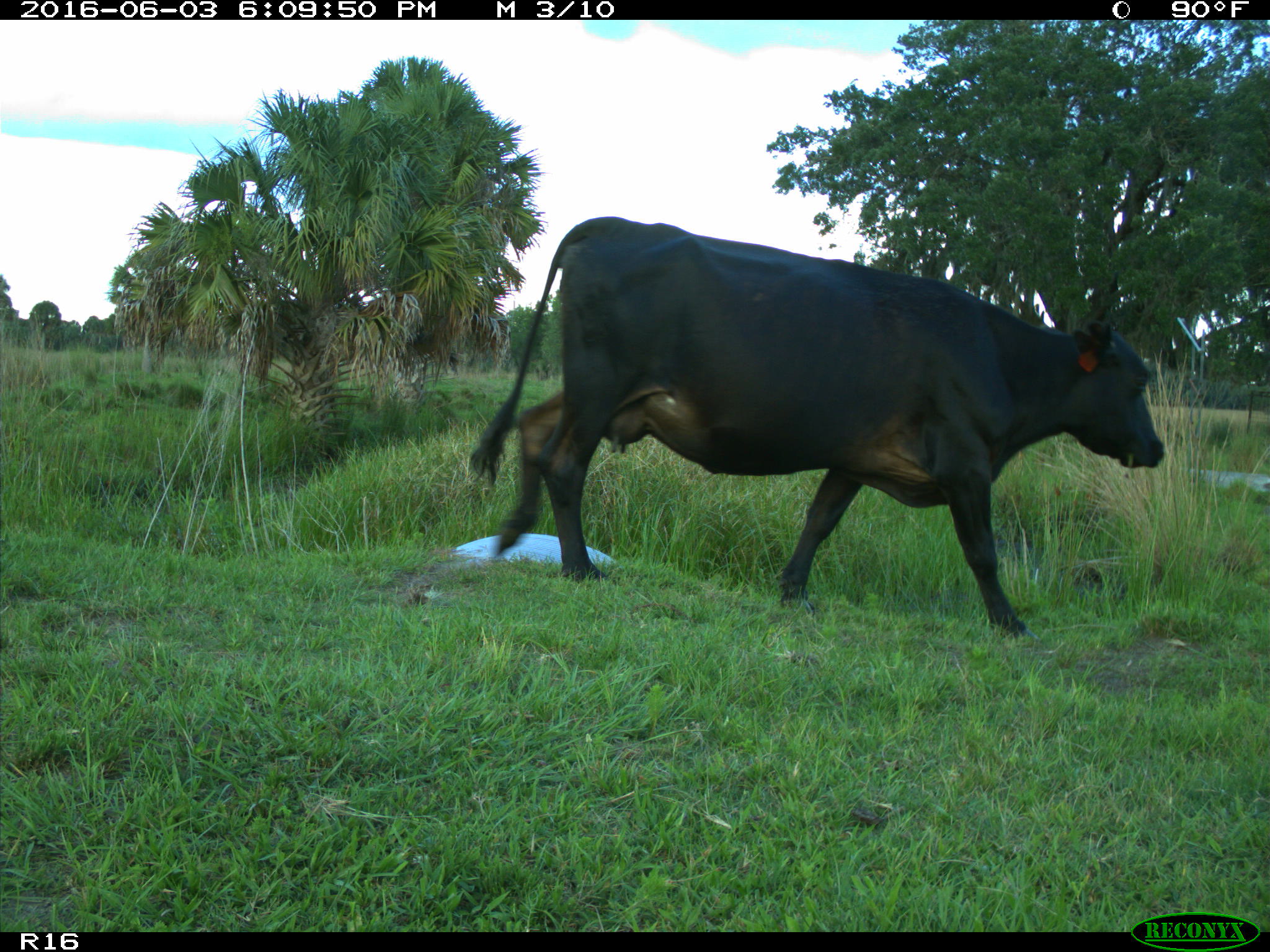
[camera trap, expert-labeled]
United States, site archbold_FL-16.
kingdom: Animalia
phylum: Chordata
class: Mammalia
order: Artiodactyla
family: Bovidae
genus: Bos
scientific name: Bos taurus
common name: domestic cow